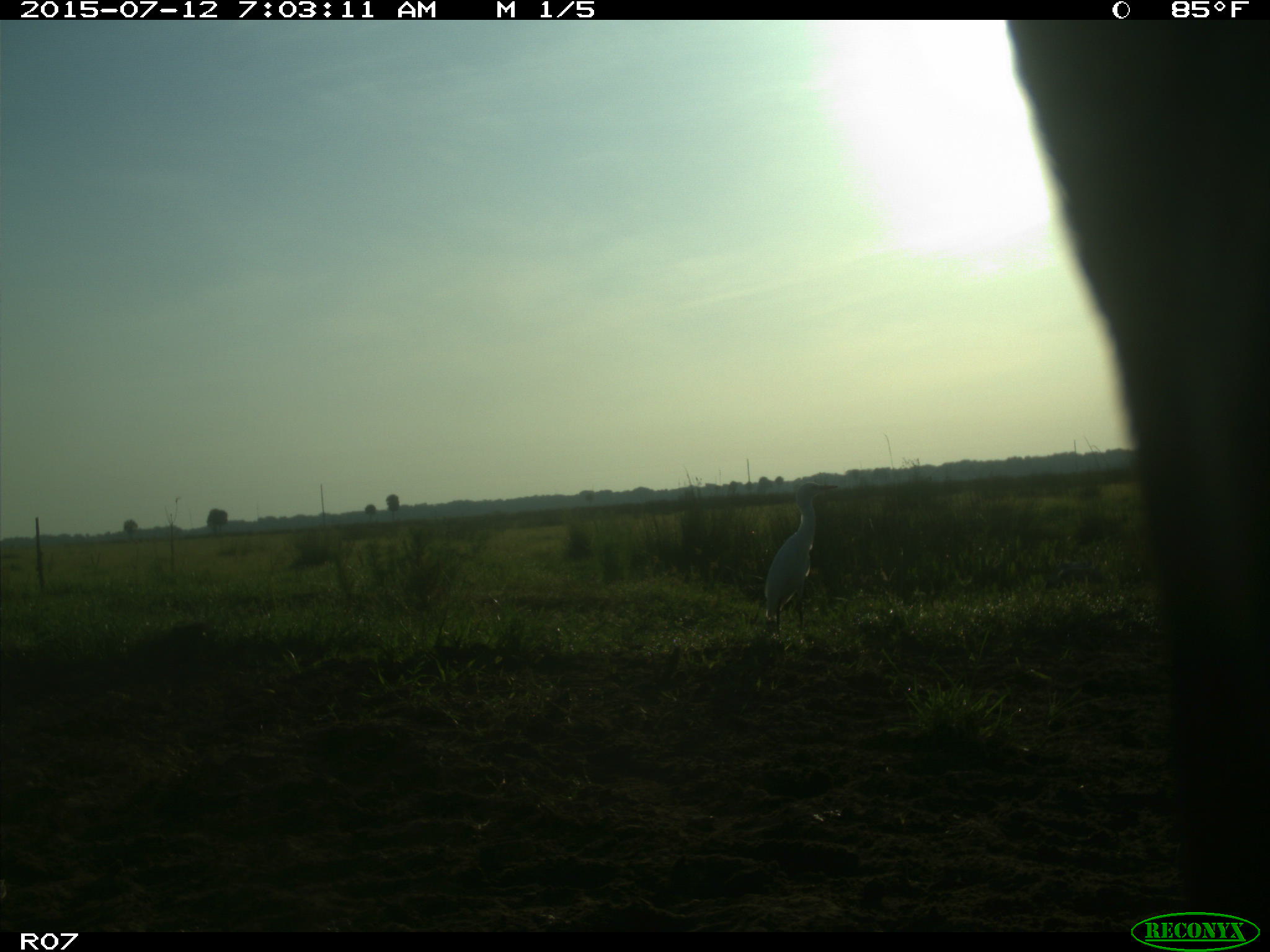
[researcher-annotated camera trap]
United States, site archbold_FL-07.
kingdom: Animalia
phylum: Chordata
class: Mammalia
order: Artiodactyla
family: Bovidae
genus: Bos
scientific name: Bos taurus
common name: domestic cow